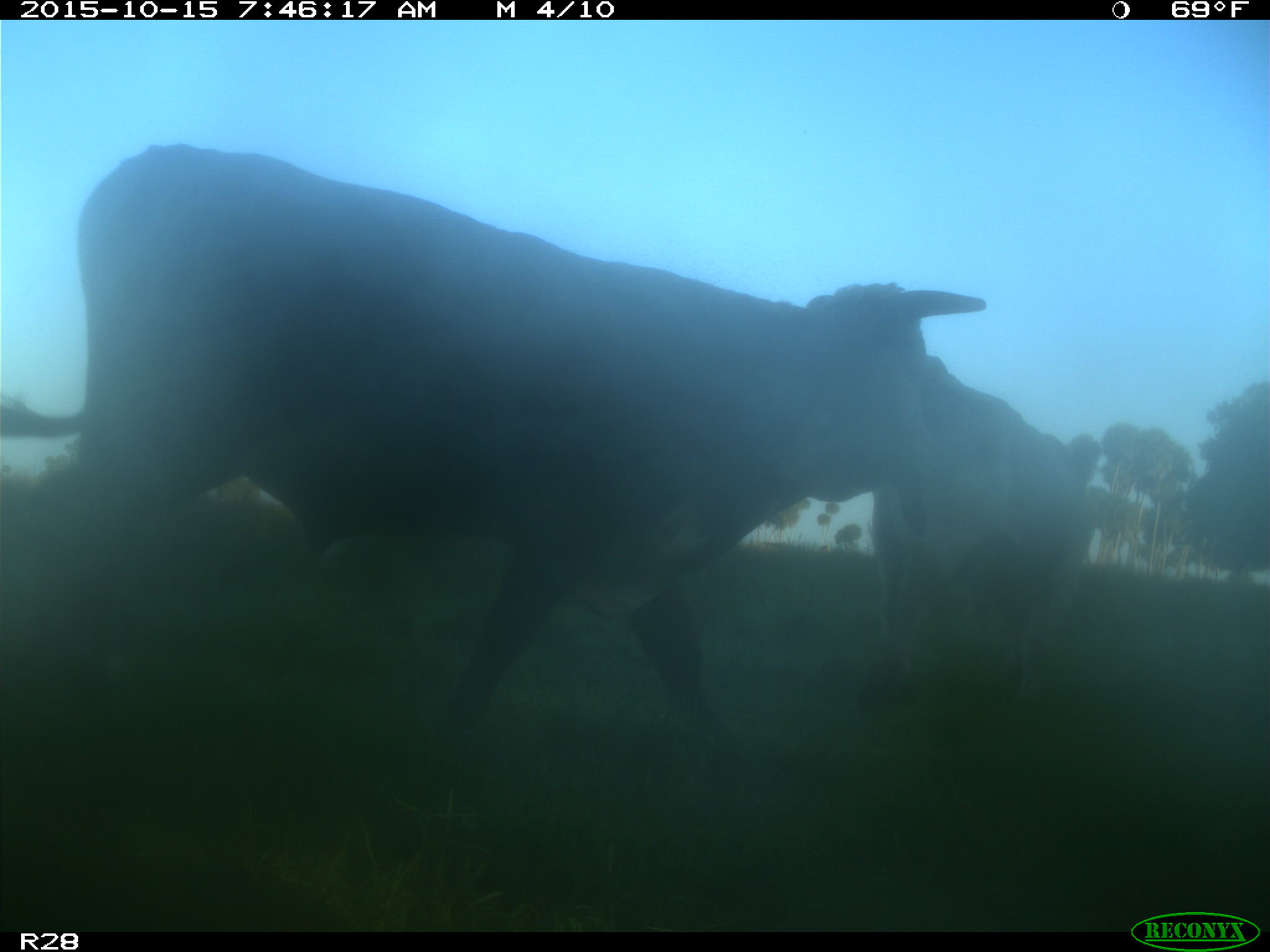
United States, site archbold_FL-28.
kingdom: Animalia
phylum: Chordata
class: Mammalia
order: Artiodactyla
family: Bovidae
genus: Bos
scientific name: Bos taurus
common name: domestic cow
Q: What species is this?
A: Bos taurus (domestic cow).